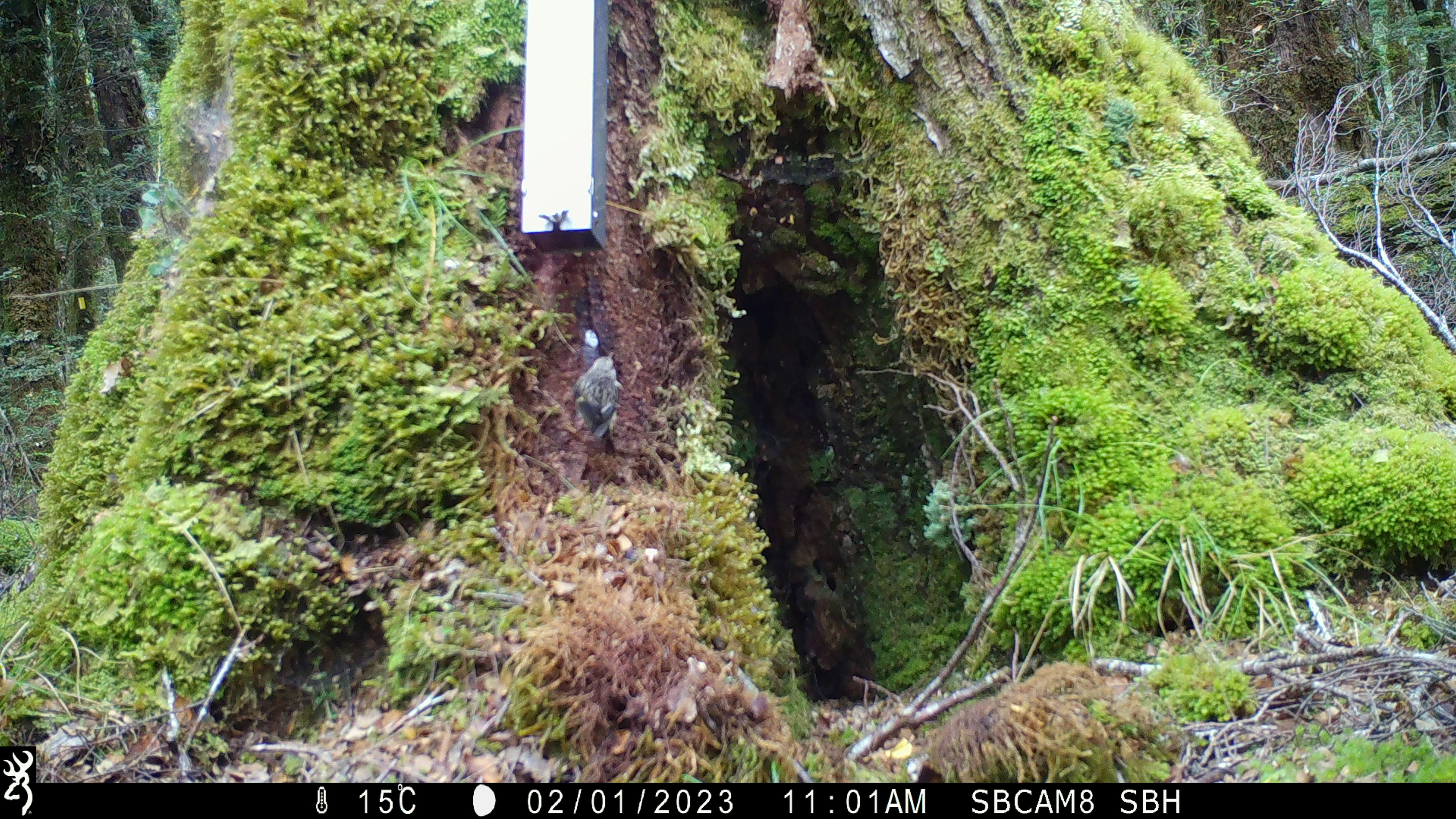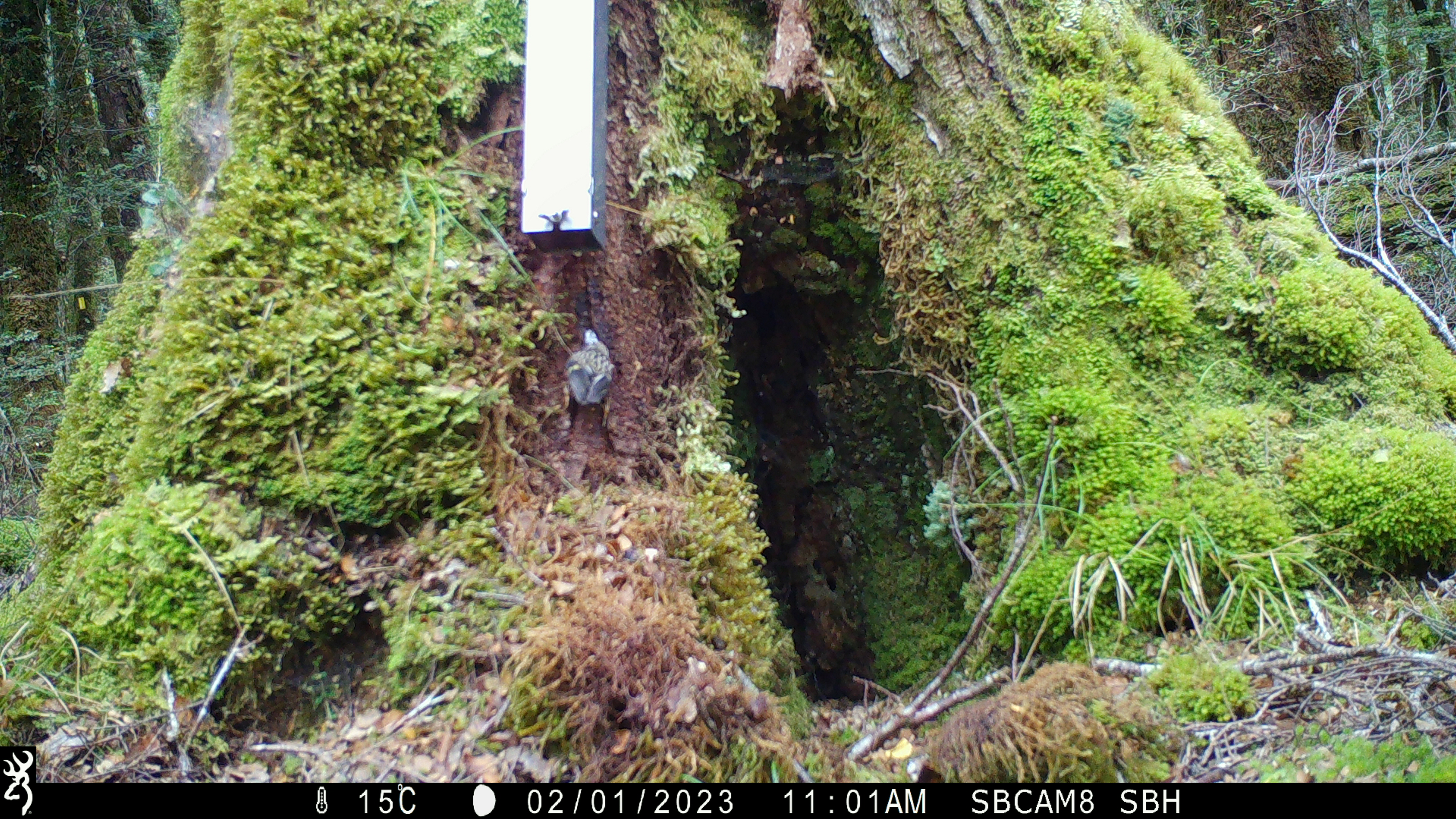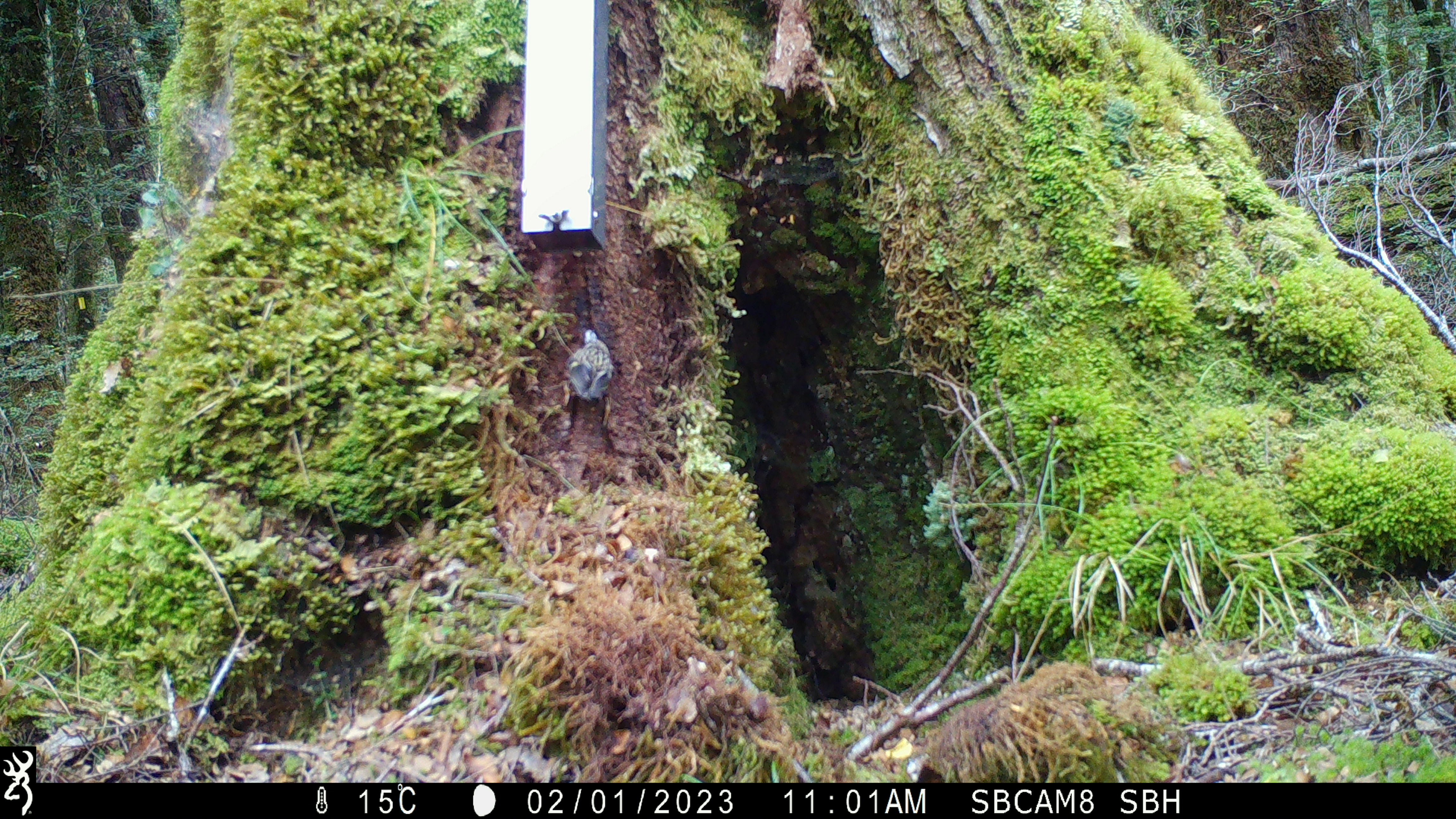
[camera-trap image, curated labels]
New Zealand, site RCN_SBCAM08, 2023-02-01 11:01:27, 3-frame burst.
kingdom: Animalia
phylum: Chordata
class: Aves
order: Passeriformes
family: Acanthisittidae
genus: Acanthisitta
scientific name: Acanthisitta chloris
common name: rifleman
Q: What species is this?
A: Rifleman (Acanthisitta chloris).